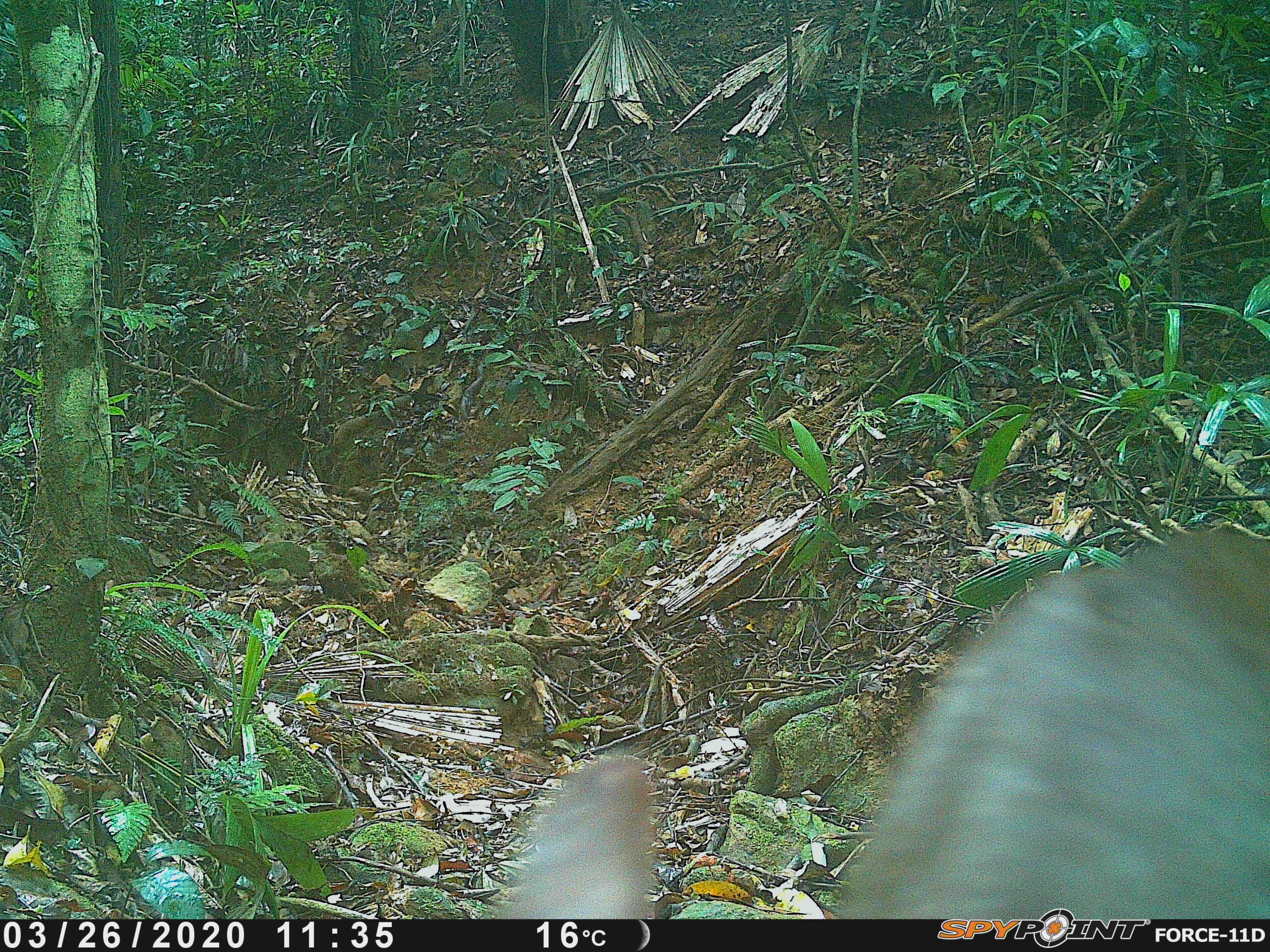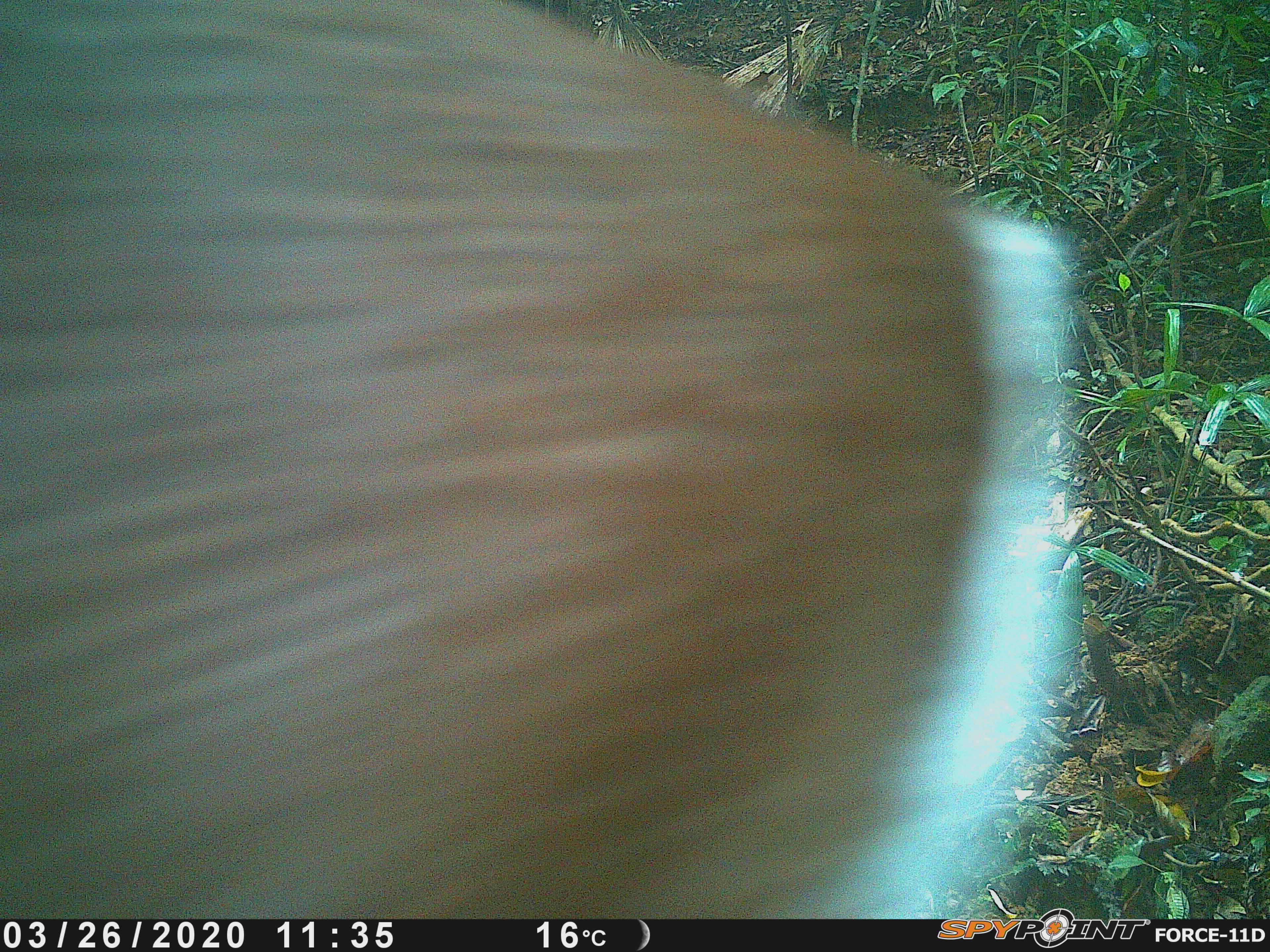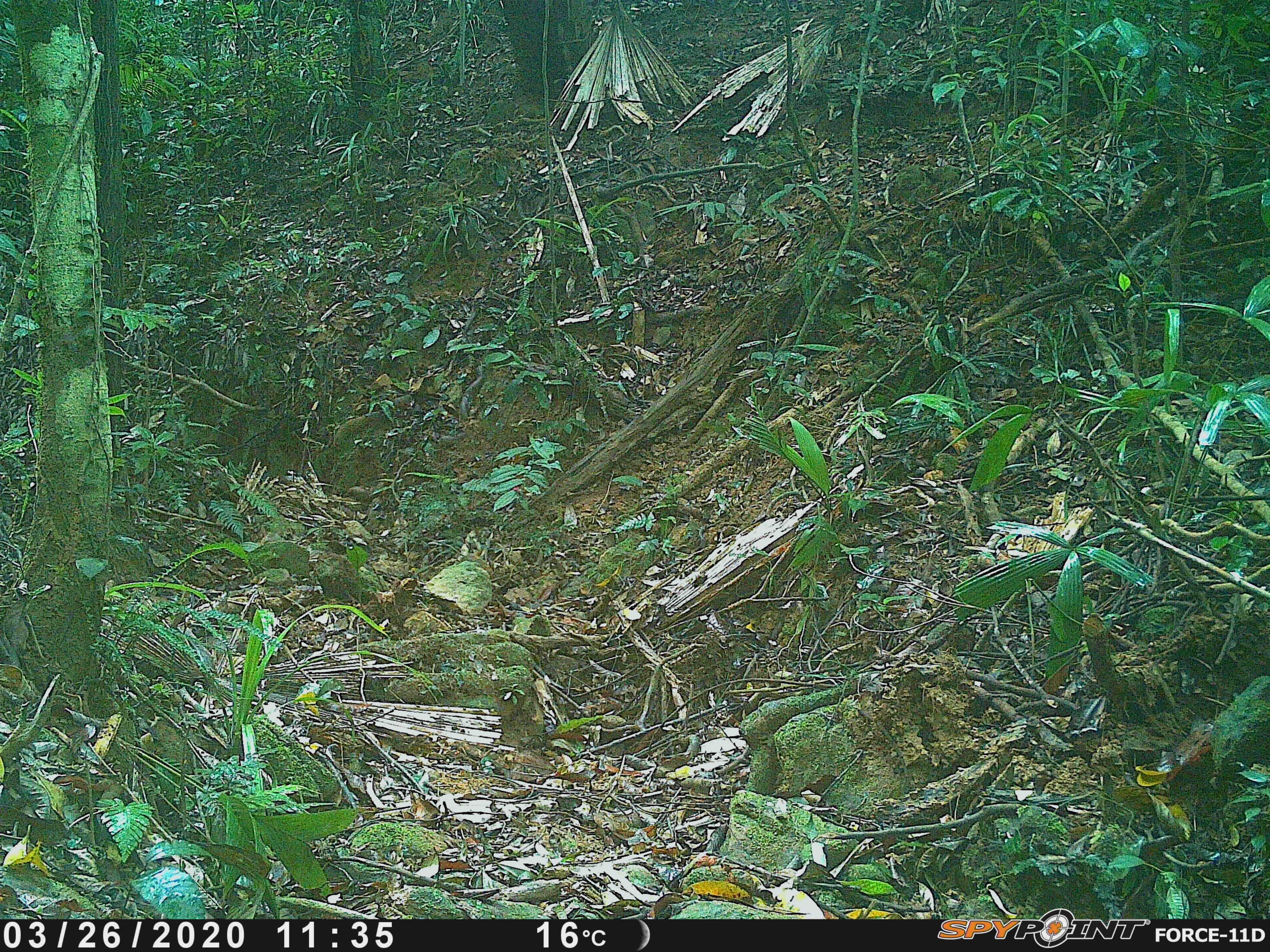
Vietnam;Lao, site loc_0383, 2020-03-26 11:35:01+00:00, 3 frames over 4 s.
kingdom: Animalia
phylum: Chordata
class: Mammalia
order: Artiodactyla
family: Cervidae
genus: Muntiacus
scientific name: Muntiacus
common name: muntjacs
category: unidentified muntjac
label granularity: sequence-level